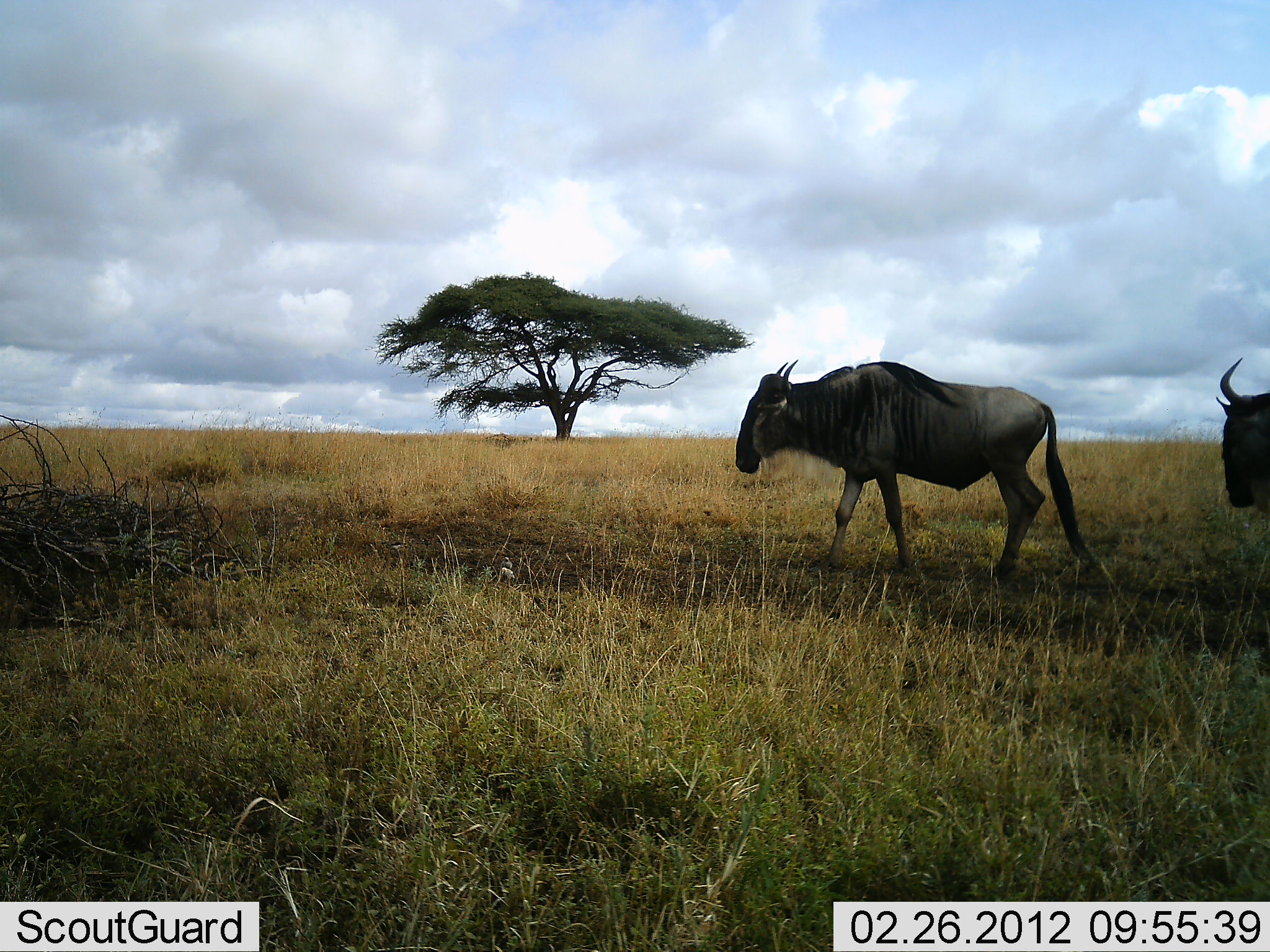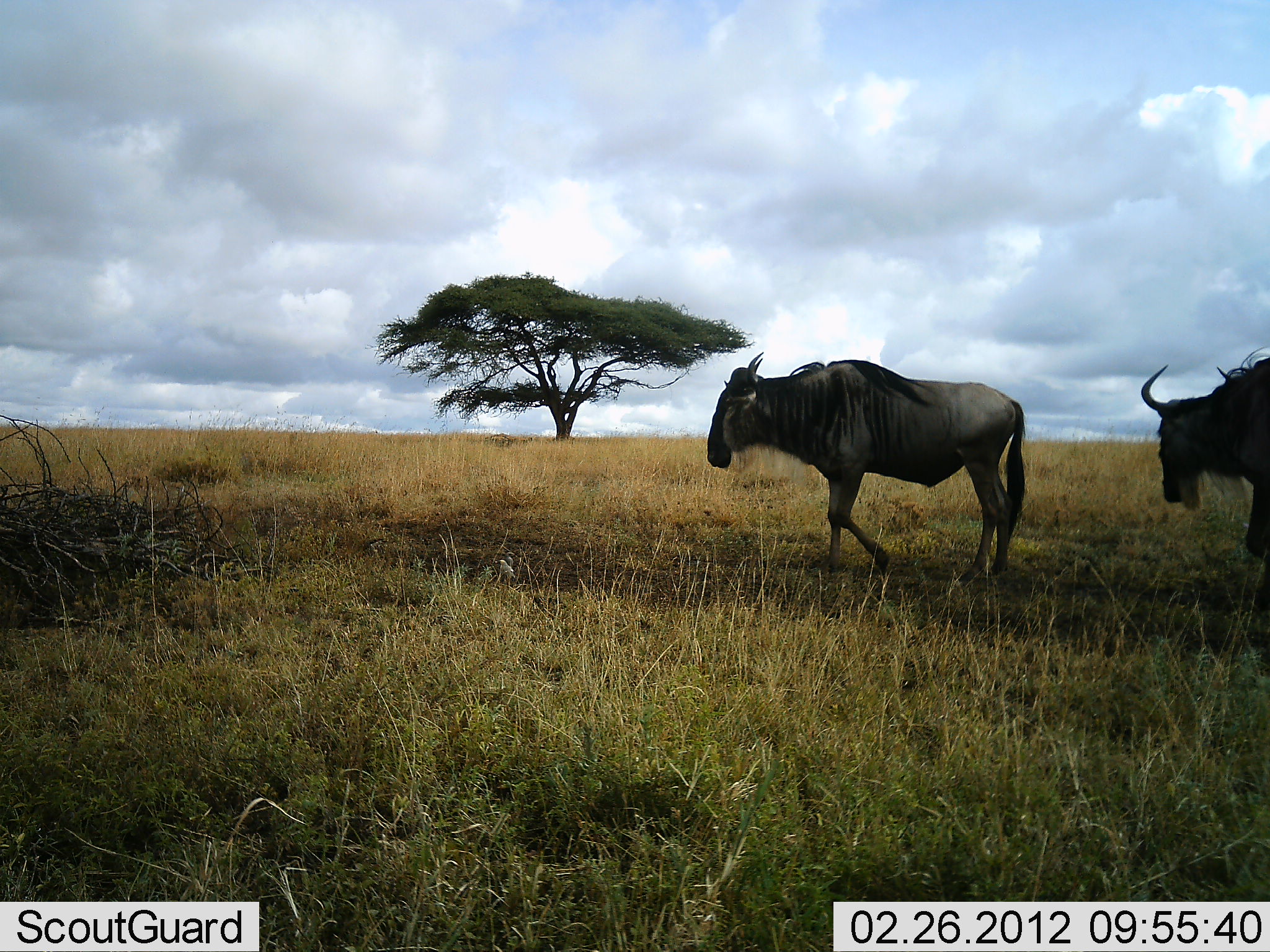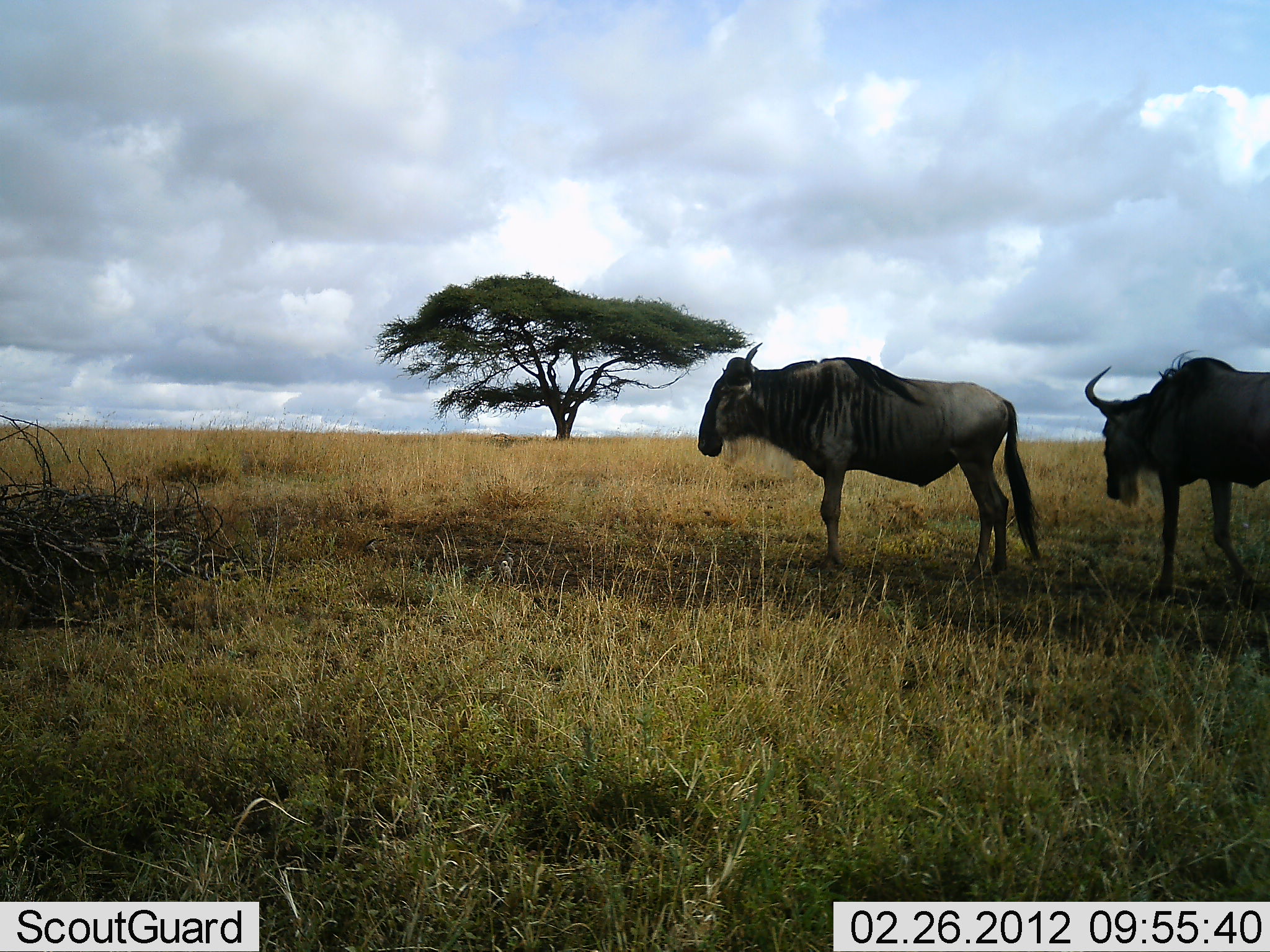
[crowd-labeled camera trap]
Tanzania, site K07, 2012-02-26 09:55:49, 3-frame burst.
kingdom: Animalia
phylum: Chordata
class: Mammalia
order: Artiodactyla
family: Bovidae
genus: Connochaetes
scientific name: Connochaetes taurinus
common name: blue wildebeest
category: wildebeest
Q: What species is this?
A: Wildebeest (blue wildebeest) (Connochaetes taurinus).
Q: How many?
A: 2.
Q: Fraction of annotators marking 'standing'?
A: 10%.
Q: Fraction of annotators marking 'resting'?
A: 0%.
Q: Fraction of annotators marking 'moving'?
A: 95%.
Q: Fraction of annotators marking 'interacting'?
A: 0%.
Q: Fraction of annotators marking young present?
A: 0%.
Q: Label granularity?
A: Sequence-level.